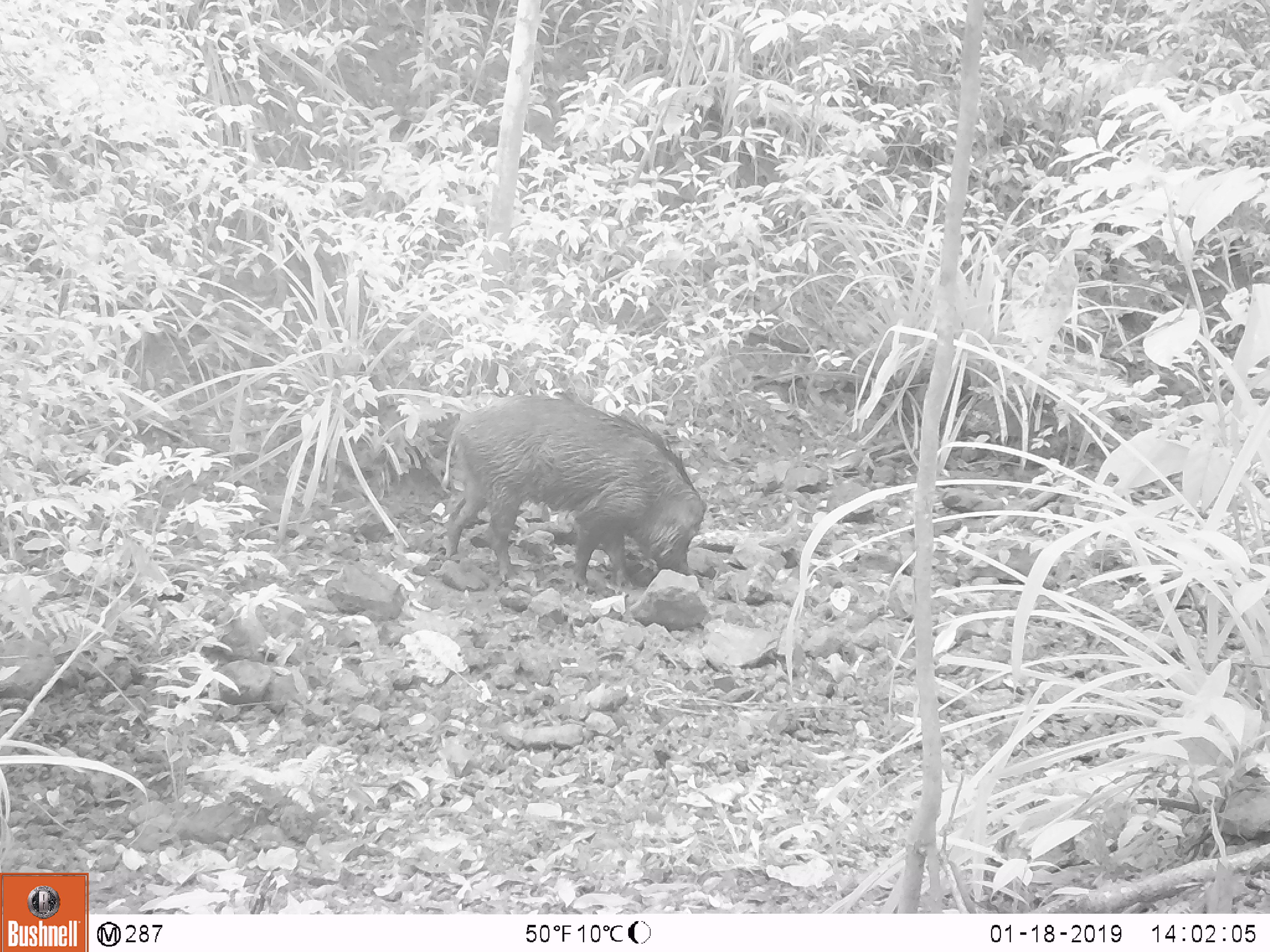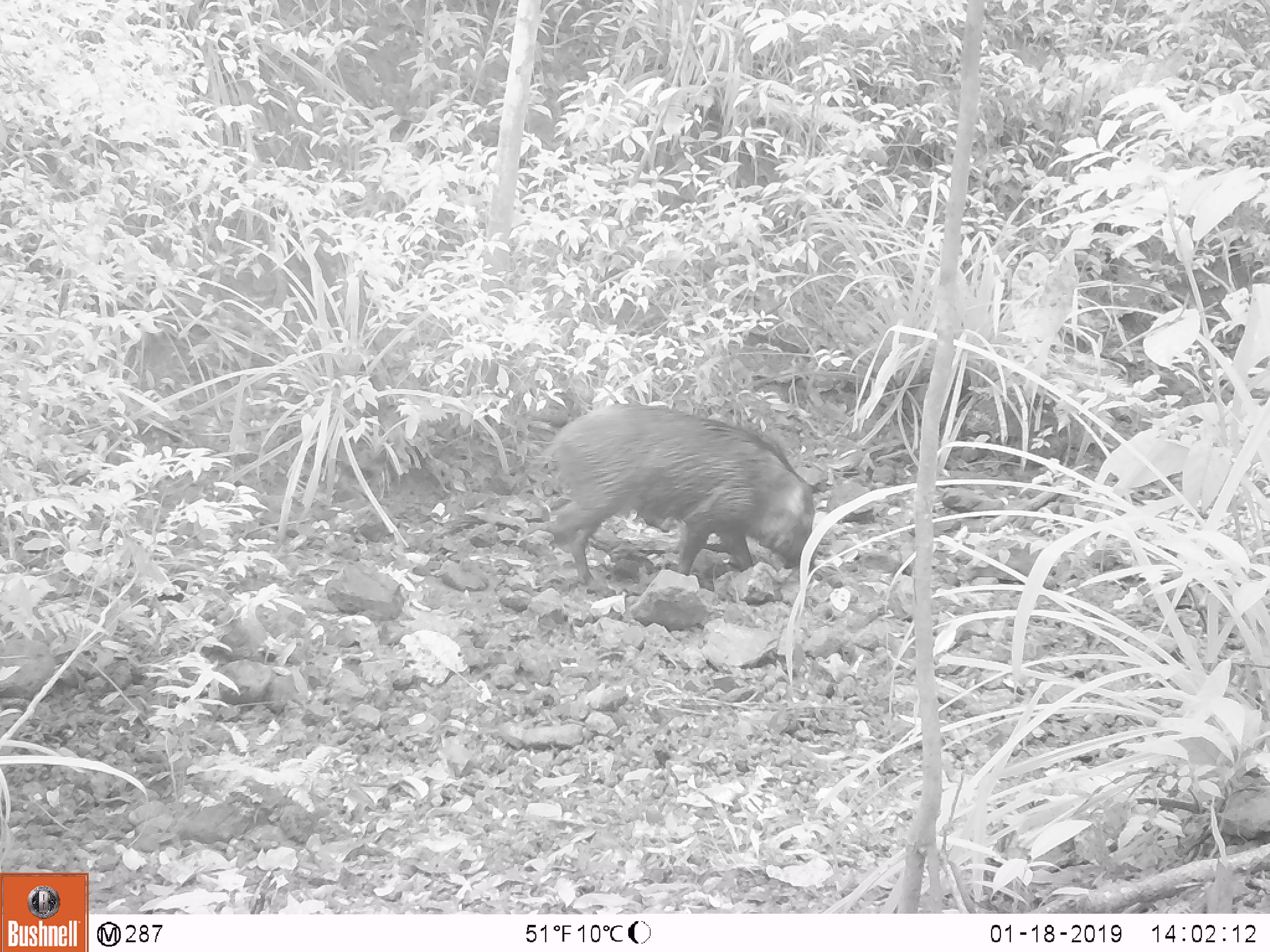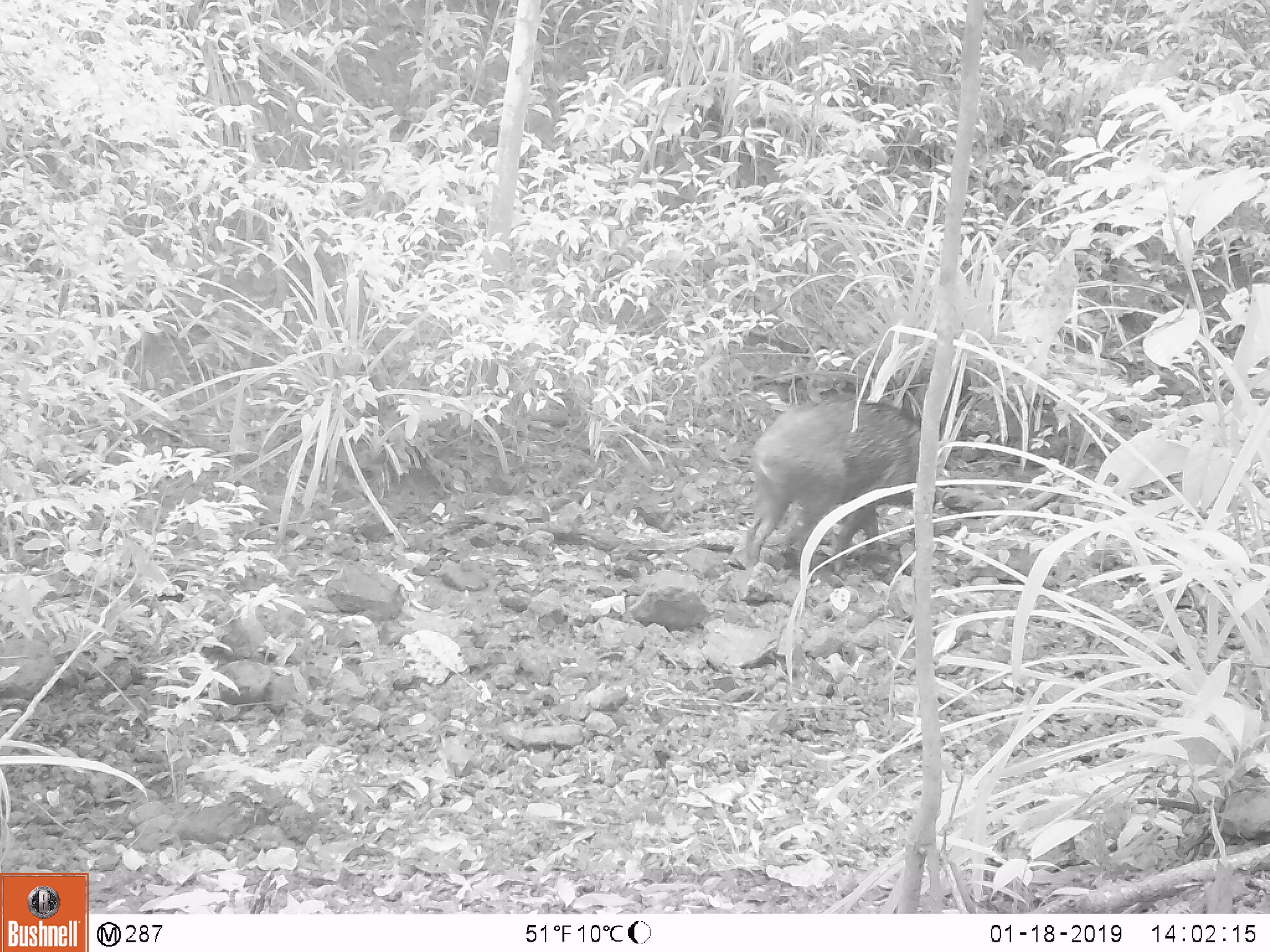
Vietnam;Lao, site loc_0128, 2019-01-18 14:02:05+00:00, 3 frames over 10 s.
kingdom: Animalia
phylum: Chordata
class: Mammalia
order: Artiodactyla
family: Suidae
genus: Sus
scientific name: Sus scrofa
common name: eurasian wild pig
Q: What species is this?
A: Eurasian wild pig (Sus scrofa).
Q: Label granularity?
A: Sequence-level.